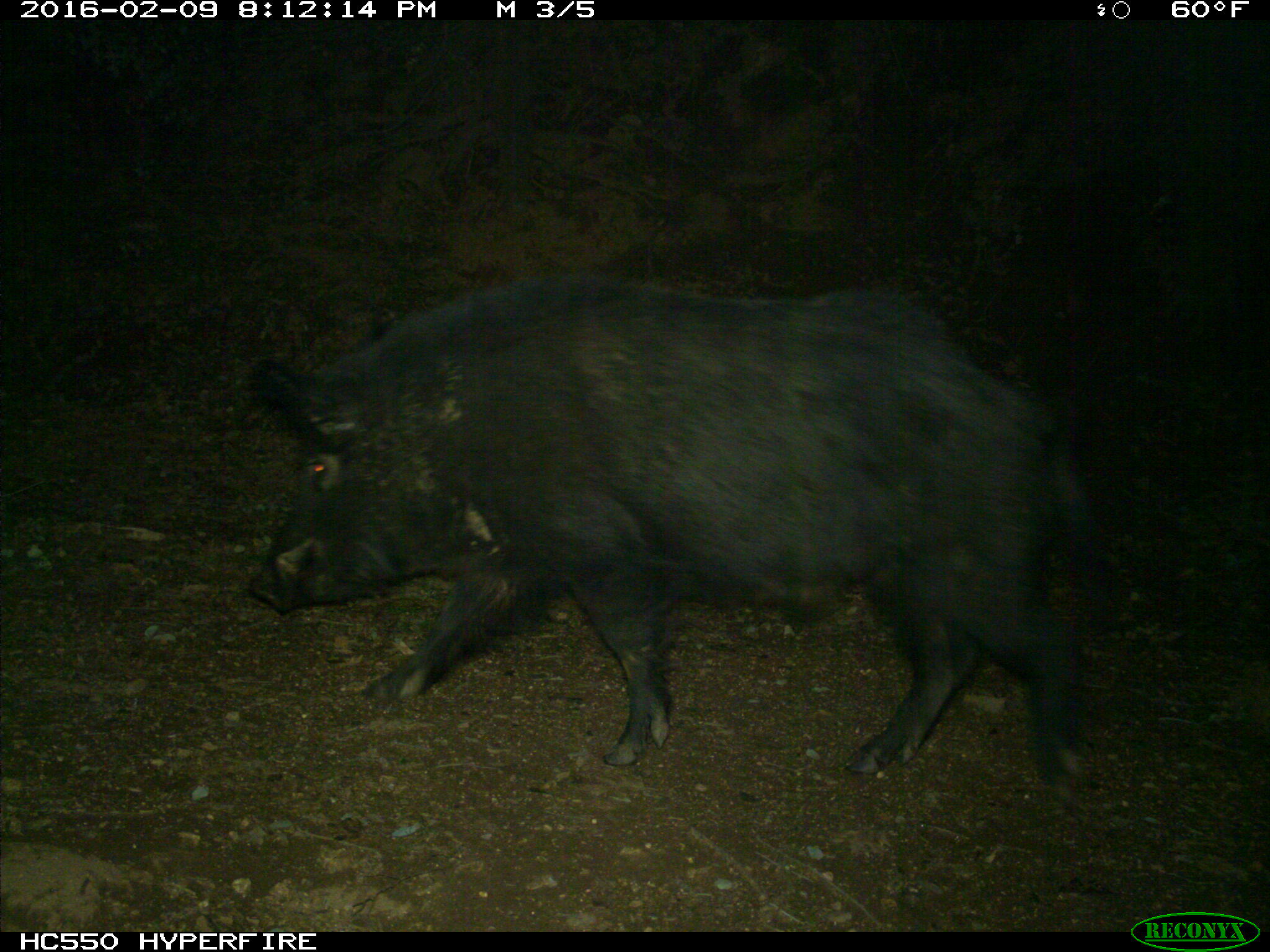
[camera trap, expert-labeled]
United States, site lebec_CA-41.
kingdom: Animalia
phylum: Chordata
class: Mammalia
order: Artiodactyla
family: Suidae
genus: Sus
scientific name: Sus scrofa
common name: wild boar